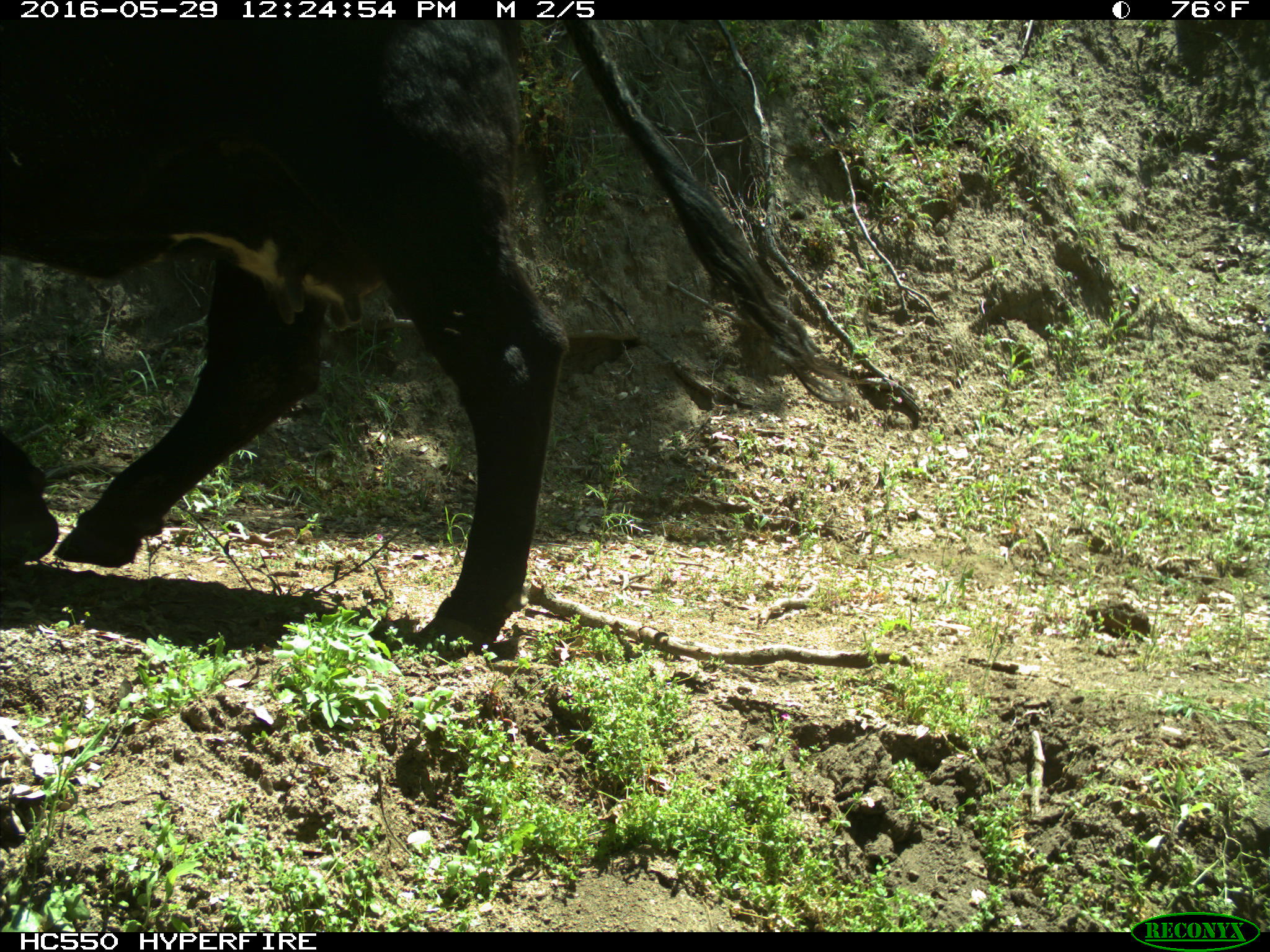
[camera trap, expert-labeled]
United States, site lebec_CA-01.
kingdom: Animalia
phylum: Chordata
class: Mammalia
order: Artiodactyla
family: Bovidae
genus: Bos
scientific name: Bos taurus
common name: domestic cow